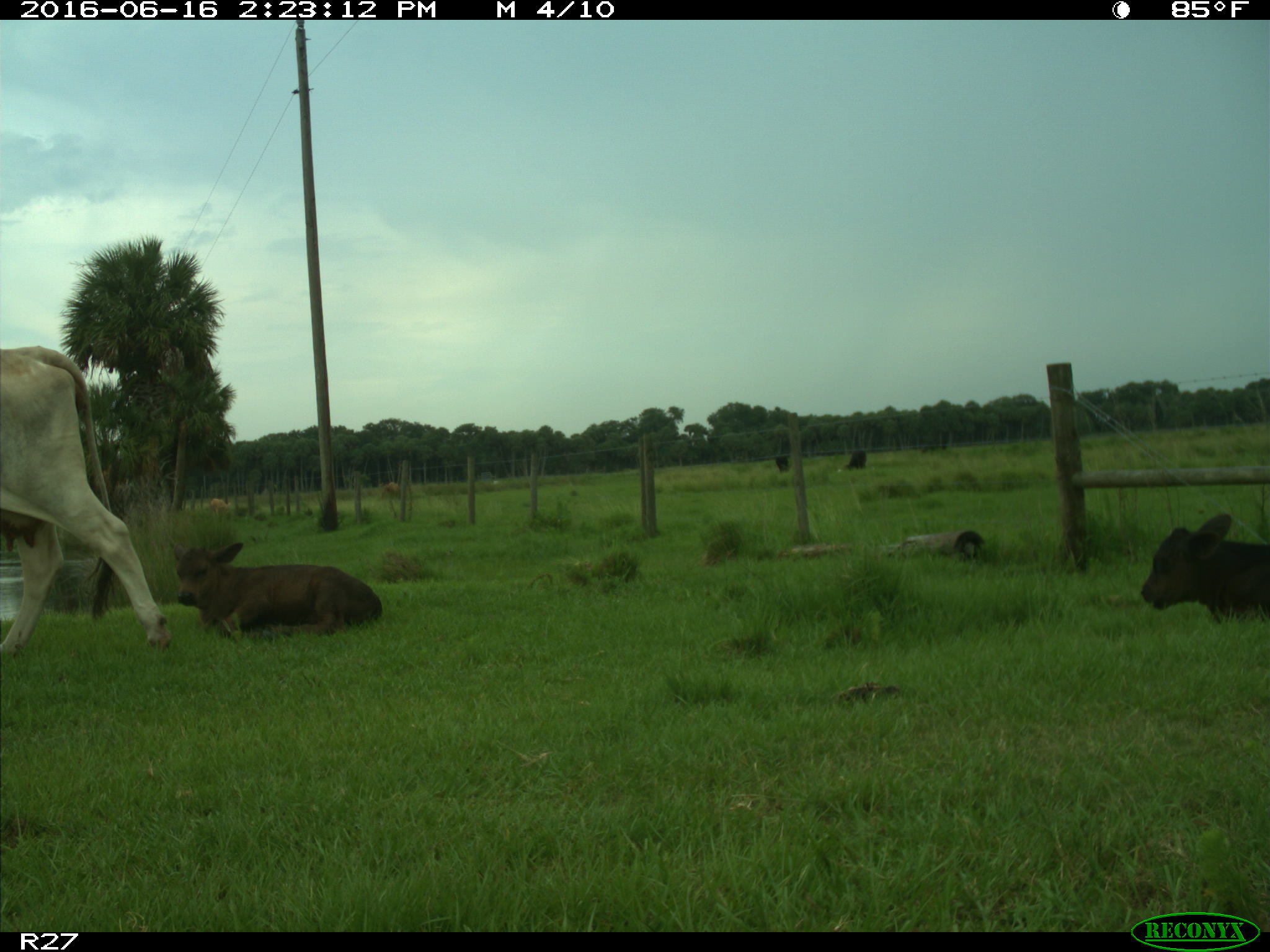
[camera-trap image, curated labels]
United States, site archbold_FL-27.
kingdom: Animalia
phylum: Chordata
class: Mammalia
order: Artiodactyla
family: Bovidae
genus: Bos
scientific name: Bos taurus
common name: domestic cow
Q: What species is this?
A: Bos taurus (domestic cow).